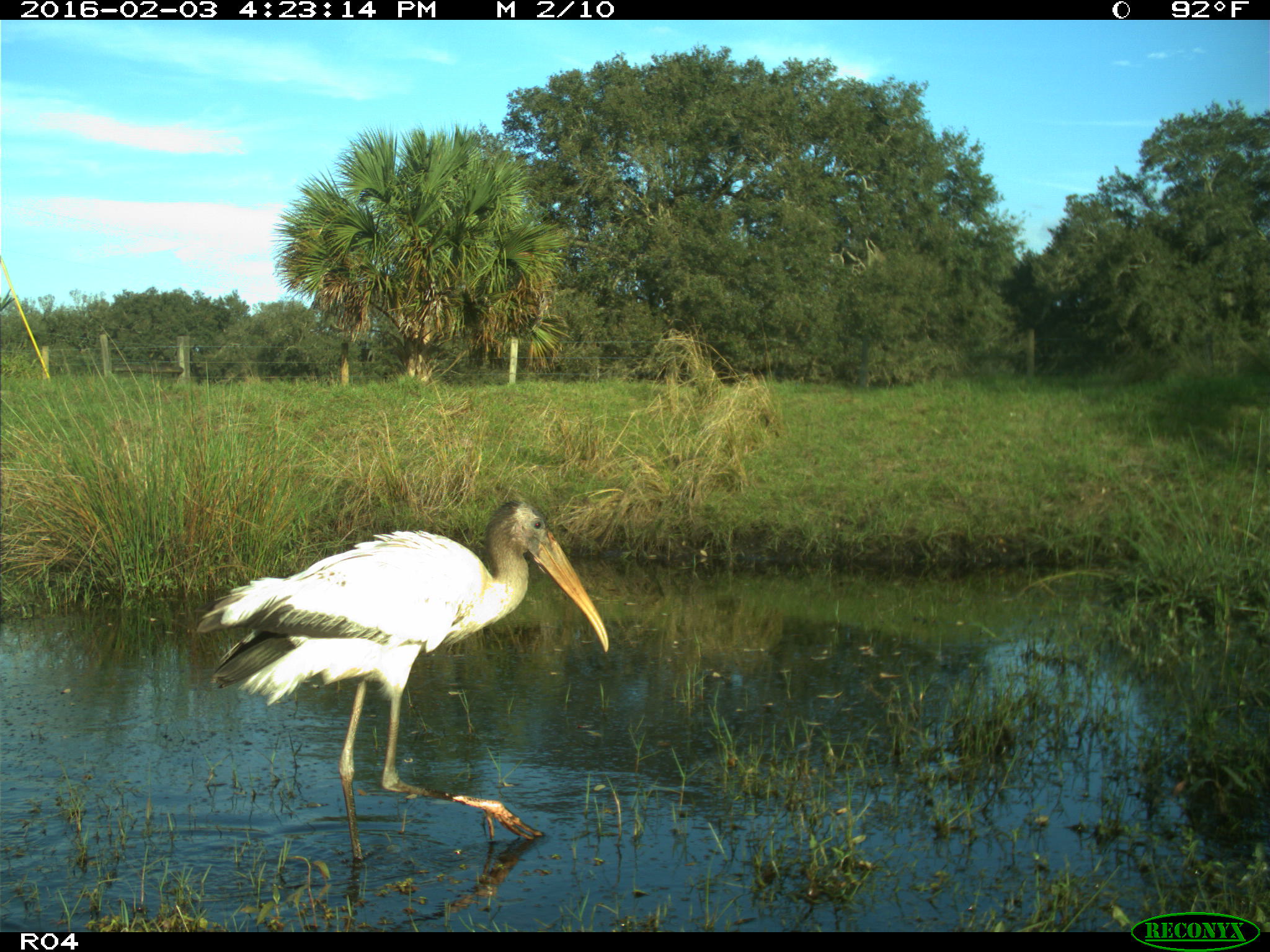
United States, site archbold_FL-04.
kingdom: Animalia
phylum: Chordata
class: Aves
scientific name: Aves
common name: birds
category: unidentified bird